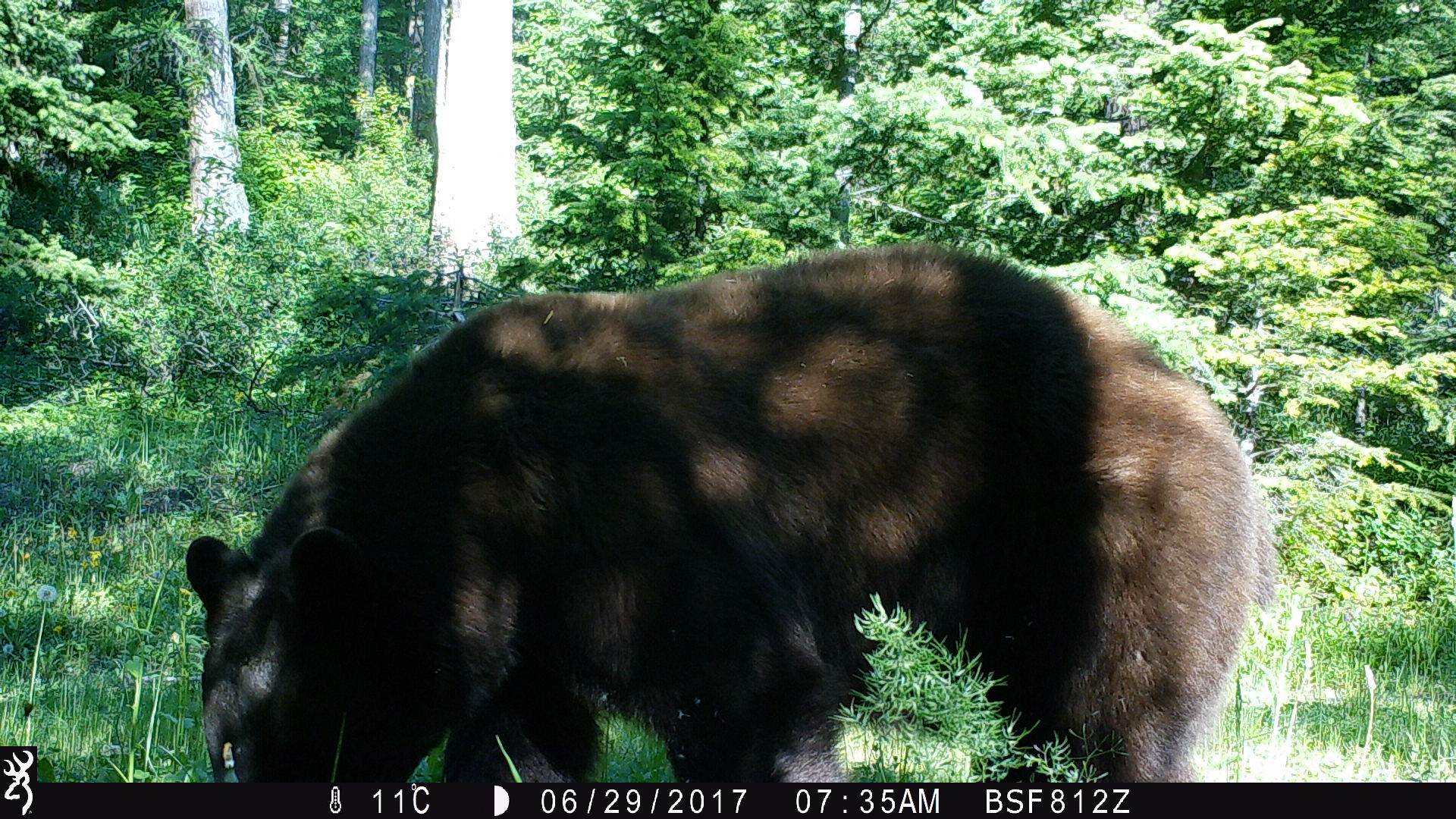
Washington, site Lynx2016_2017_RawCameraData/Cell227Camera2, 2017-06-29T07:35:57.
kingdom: Animalia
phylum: Chordata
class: Mammalia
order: Carnivora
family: Ursidae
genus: Ursus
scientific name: Ursus americanus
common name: american black bear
Ursus americanus (american black bear). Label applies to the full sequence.